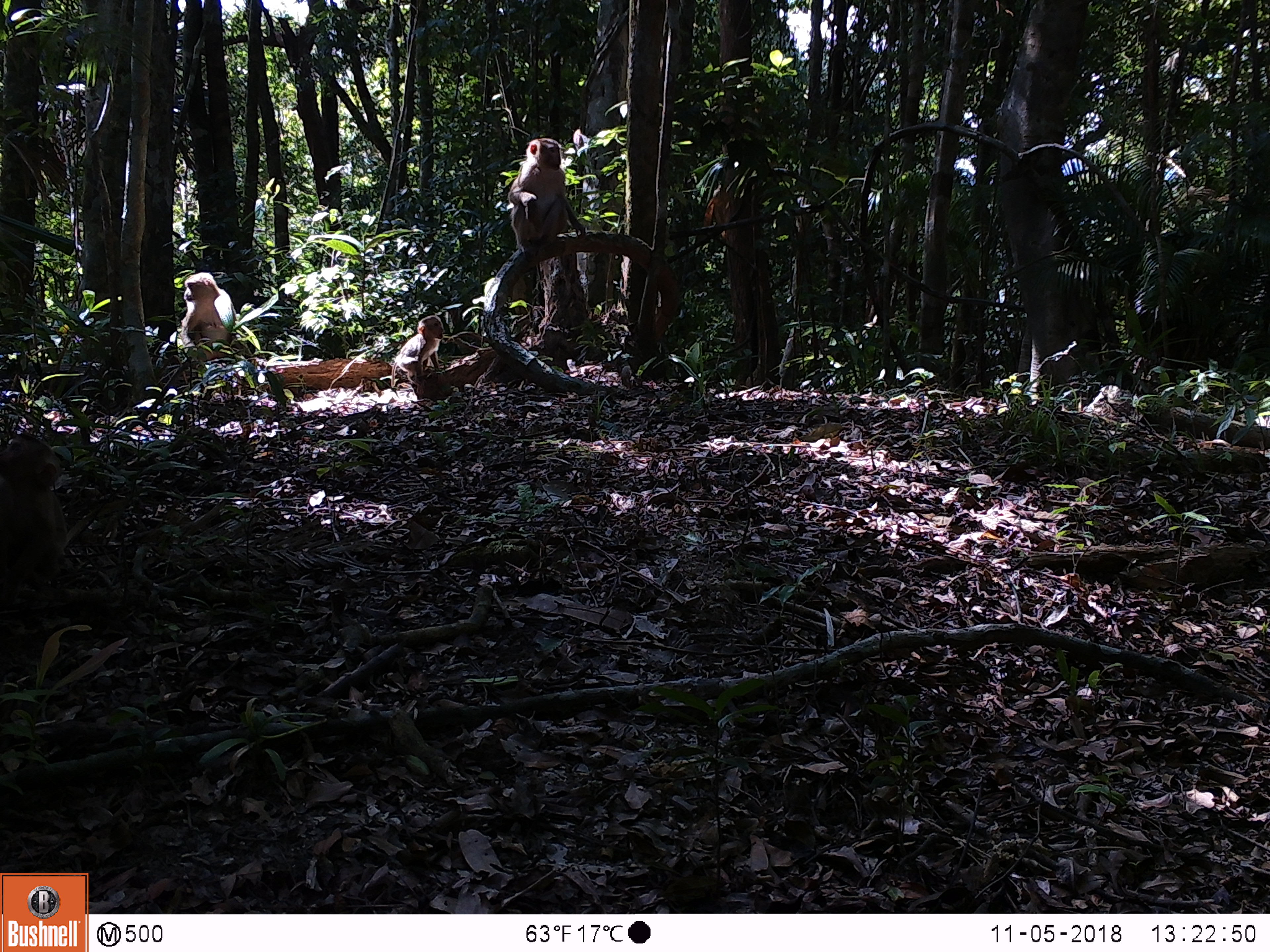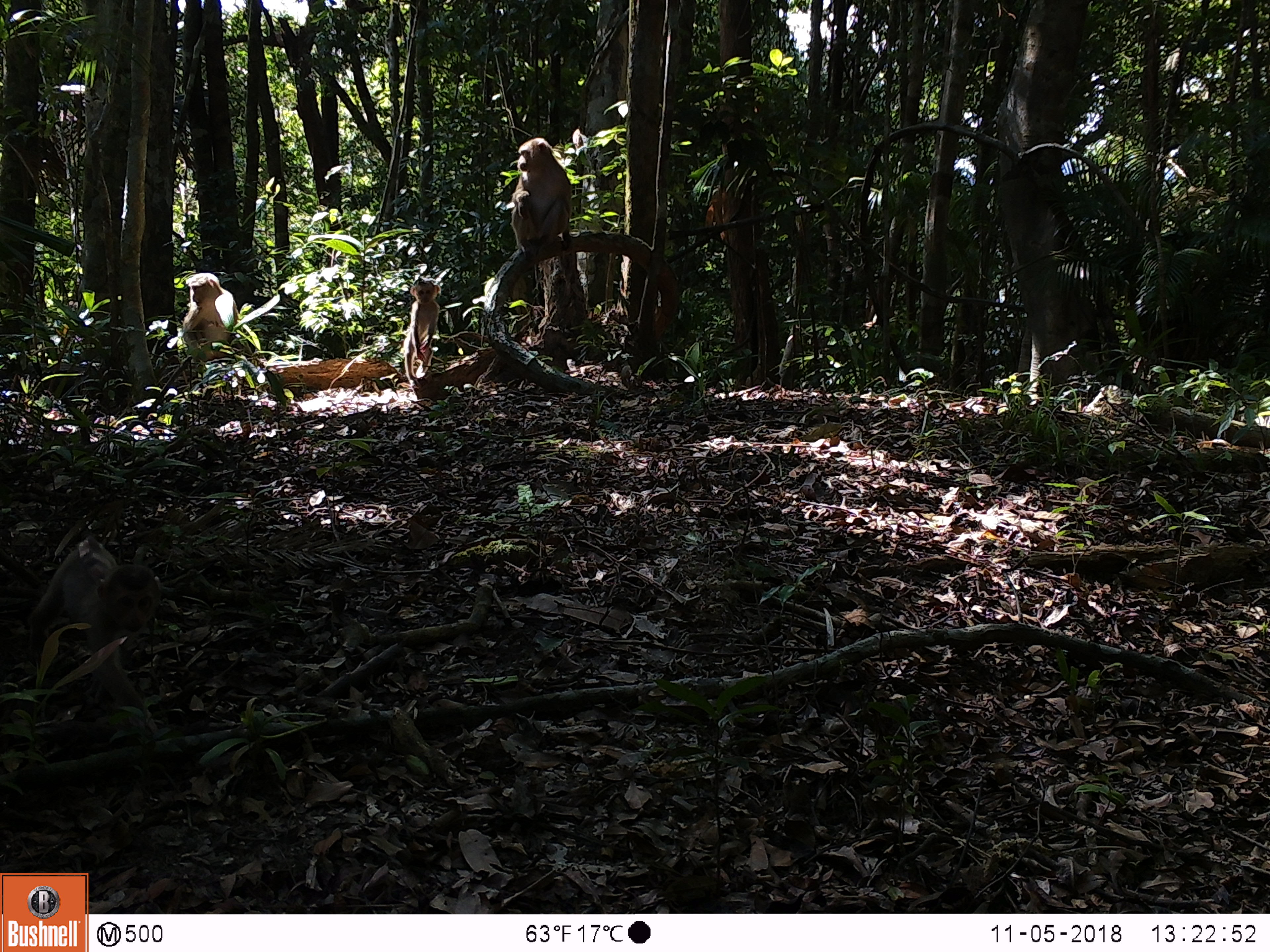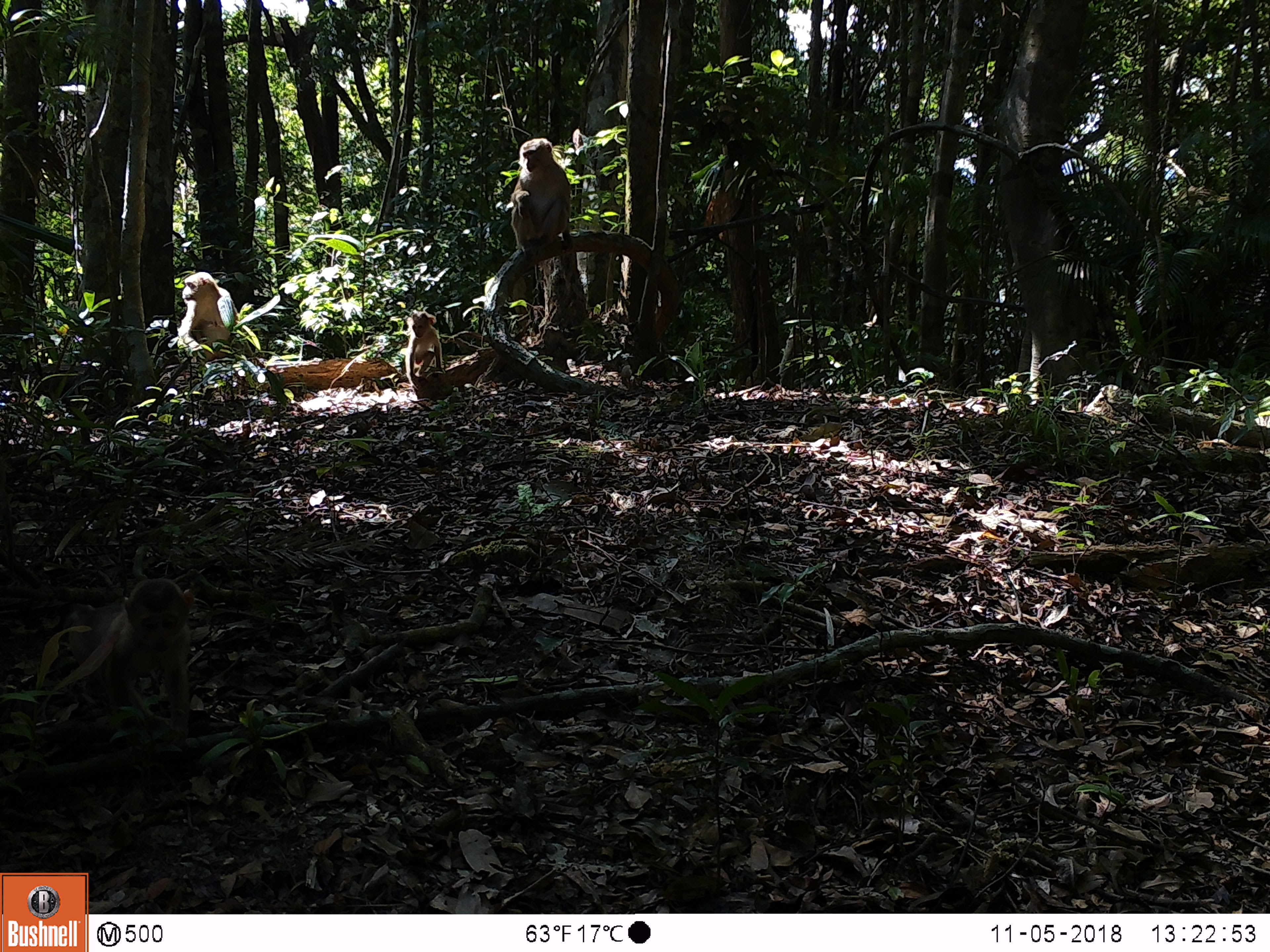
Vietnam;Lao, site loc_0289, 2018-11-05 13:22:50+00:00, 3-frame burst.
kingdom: Animalia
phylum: Chordata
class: Mammalia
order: Primates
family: Cercopithecidae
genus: Macaca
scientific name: Macaca nemestrina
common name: pig-tailed macaque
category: pig tailed macaque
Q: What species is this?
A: Pig tailed macaque (pig-tailed macaque) (Macaca nemestrina).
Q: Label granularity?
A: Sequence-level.